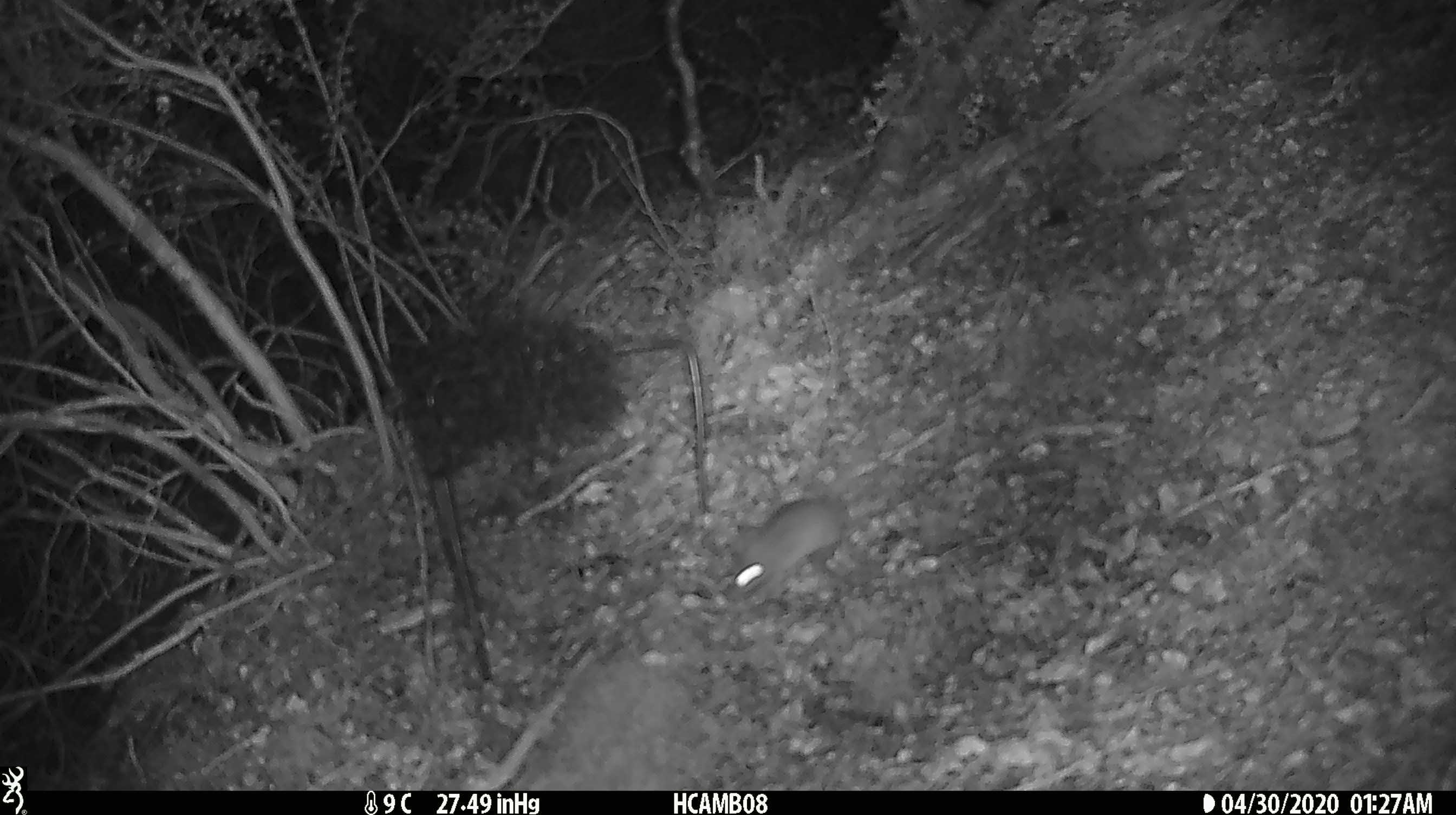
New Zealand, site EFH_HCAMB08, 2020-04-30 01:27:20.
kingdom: Animalia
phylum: Chordata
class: Mammalia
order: Rodentia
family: Muridae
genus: Mus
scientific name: Mus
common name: mouse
Mouse (Mus).